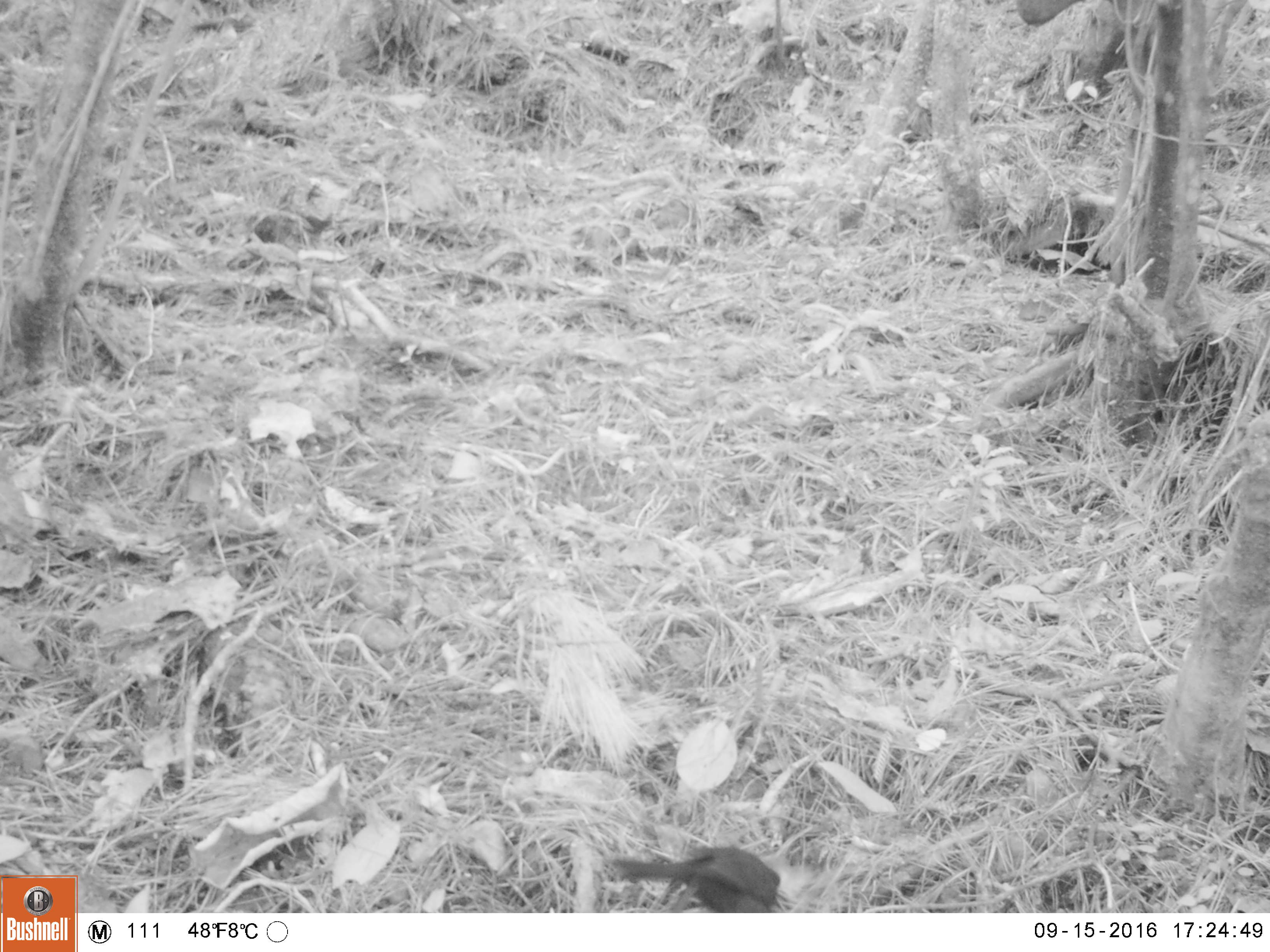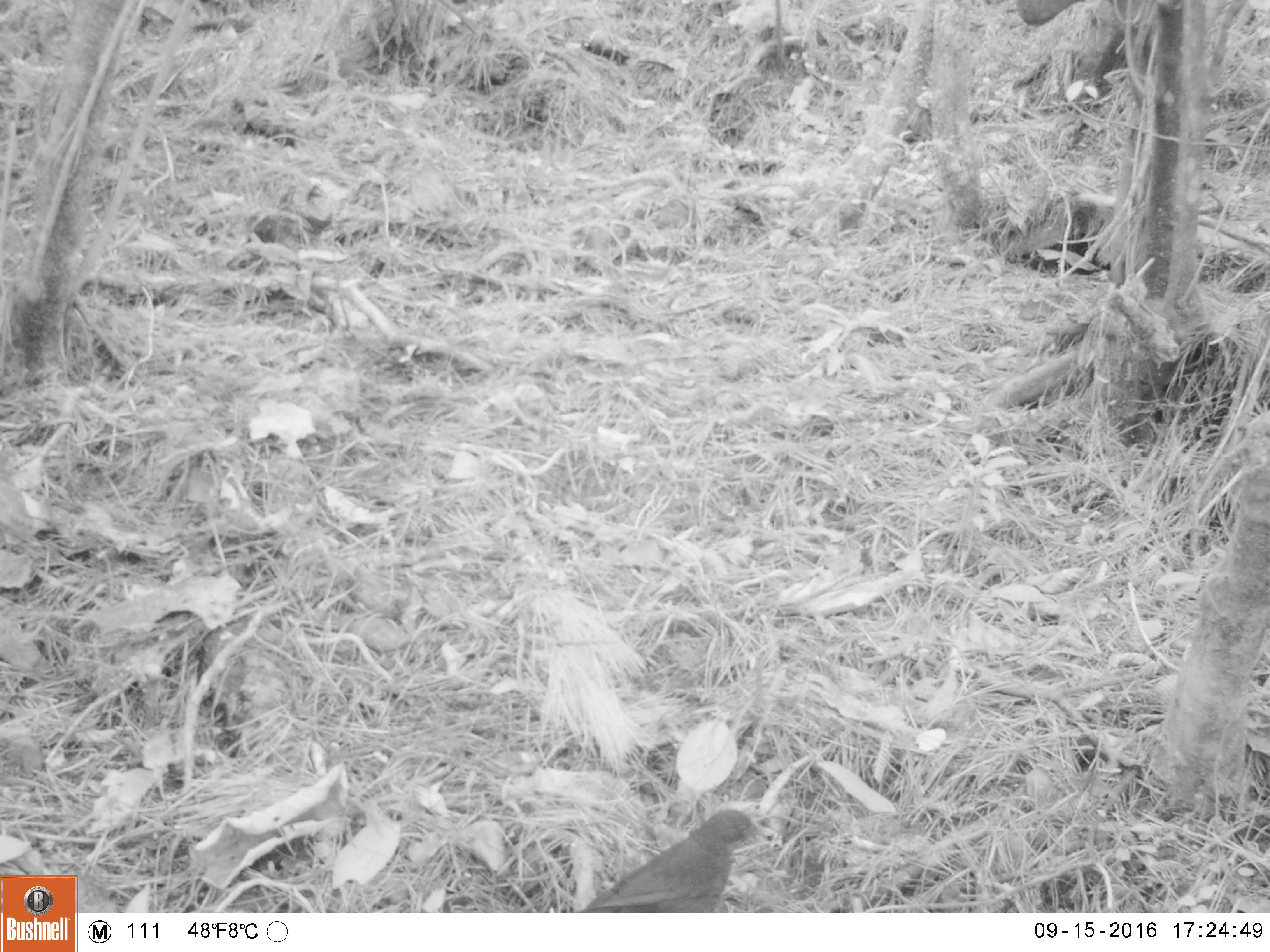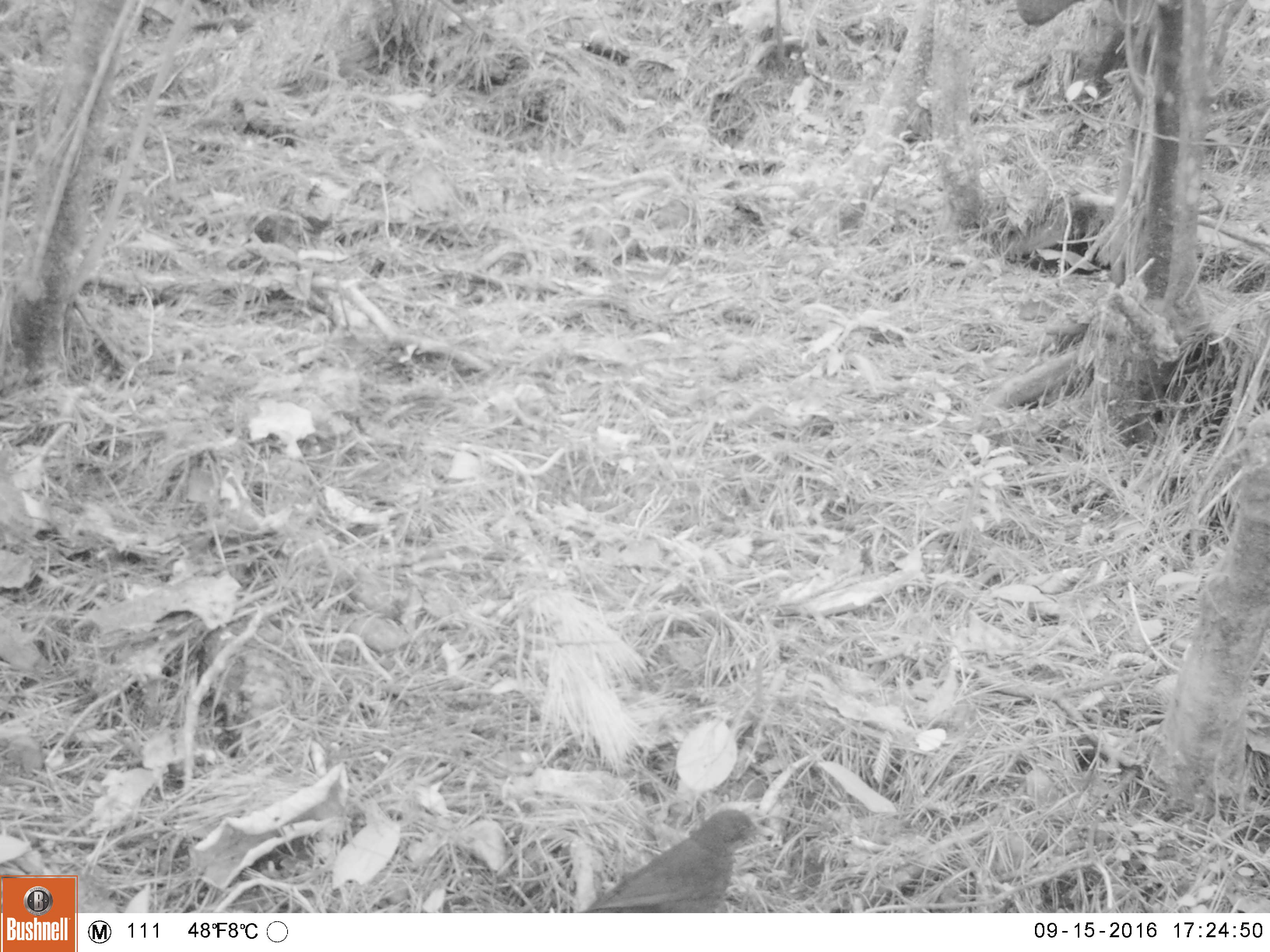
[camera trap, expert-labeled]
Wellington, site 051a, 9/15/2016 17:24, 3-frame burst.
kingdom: Animalia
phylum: Chordata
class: Aves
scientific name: Aves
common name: bird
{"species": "bird (Aves)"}